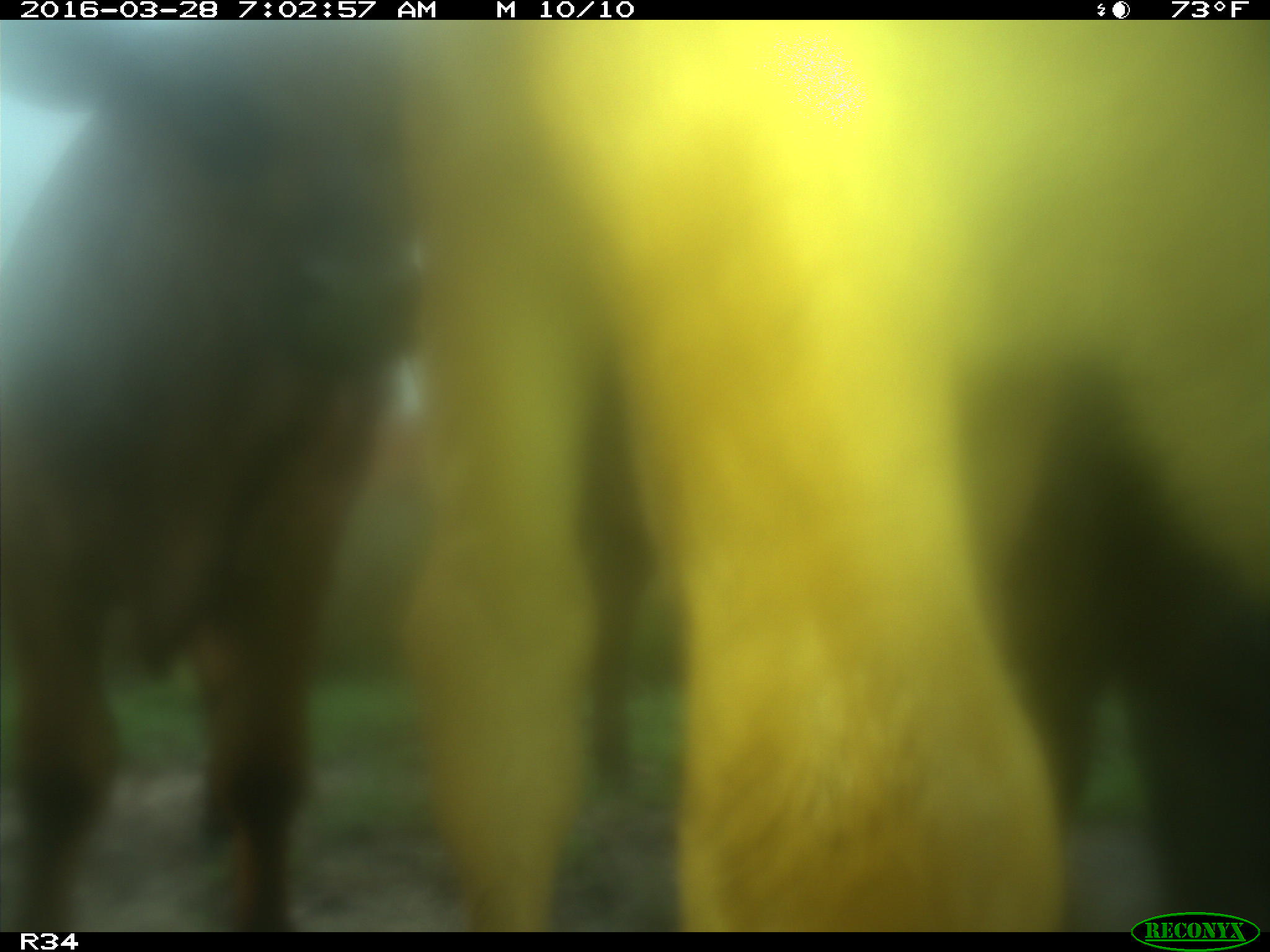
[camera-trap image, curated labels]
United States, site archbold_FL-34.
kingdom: Animalia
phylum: Chordata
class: Mammalia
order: Artiodactyla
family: Bovidae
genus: Bos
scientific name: Bos taurus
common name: domestic cow